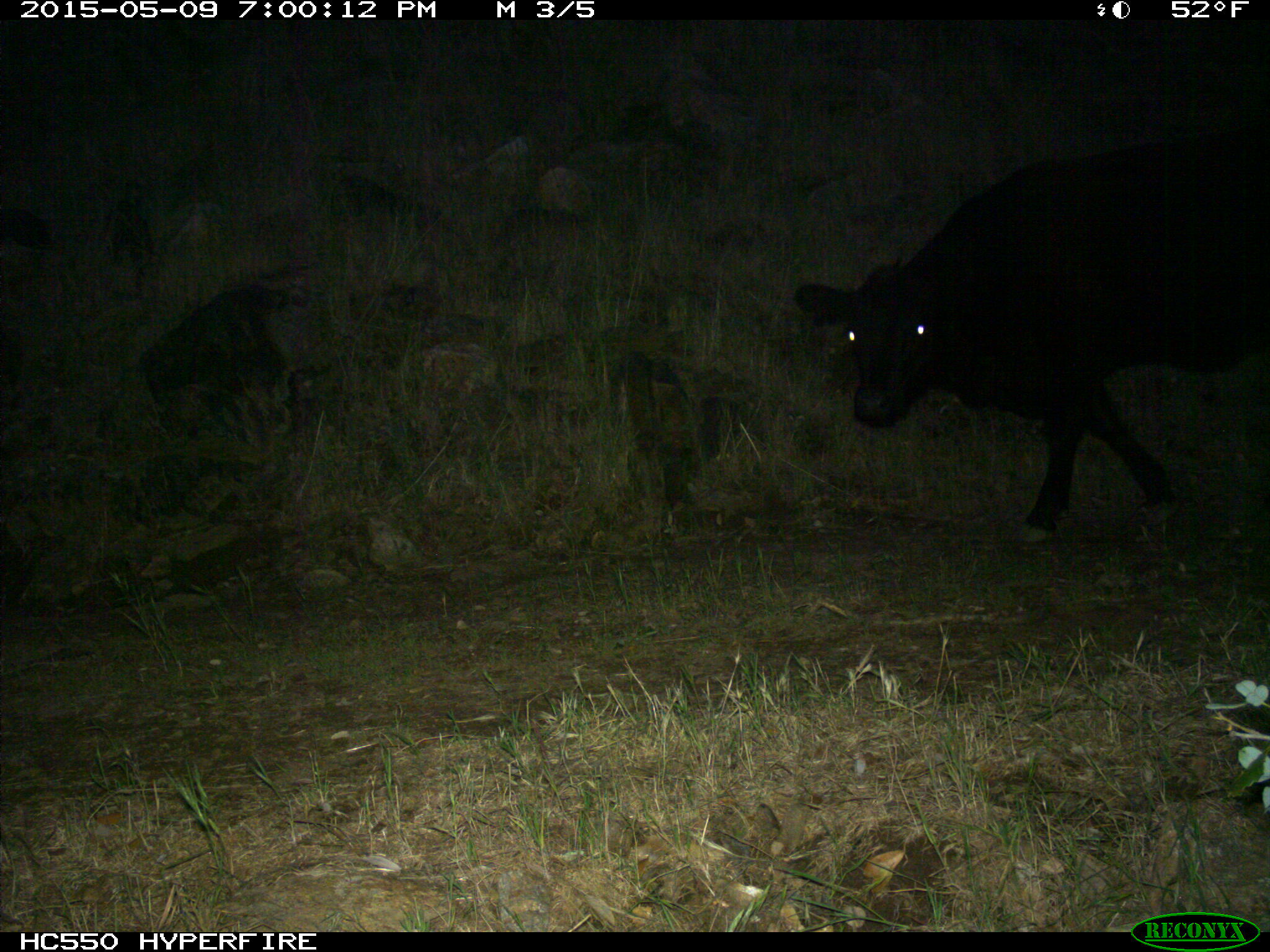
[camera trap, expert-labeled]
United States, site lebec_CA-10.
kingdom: Animalia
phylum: Chordata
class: Mammalia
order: Artiodactyla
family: Bovidae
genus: Bos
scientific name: Bos taurus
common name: domestic cow